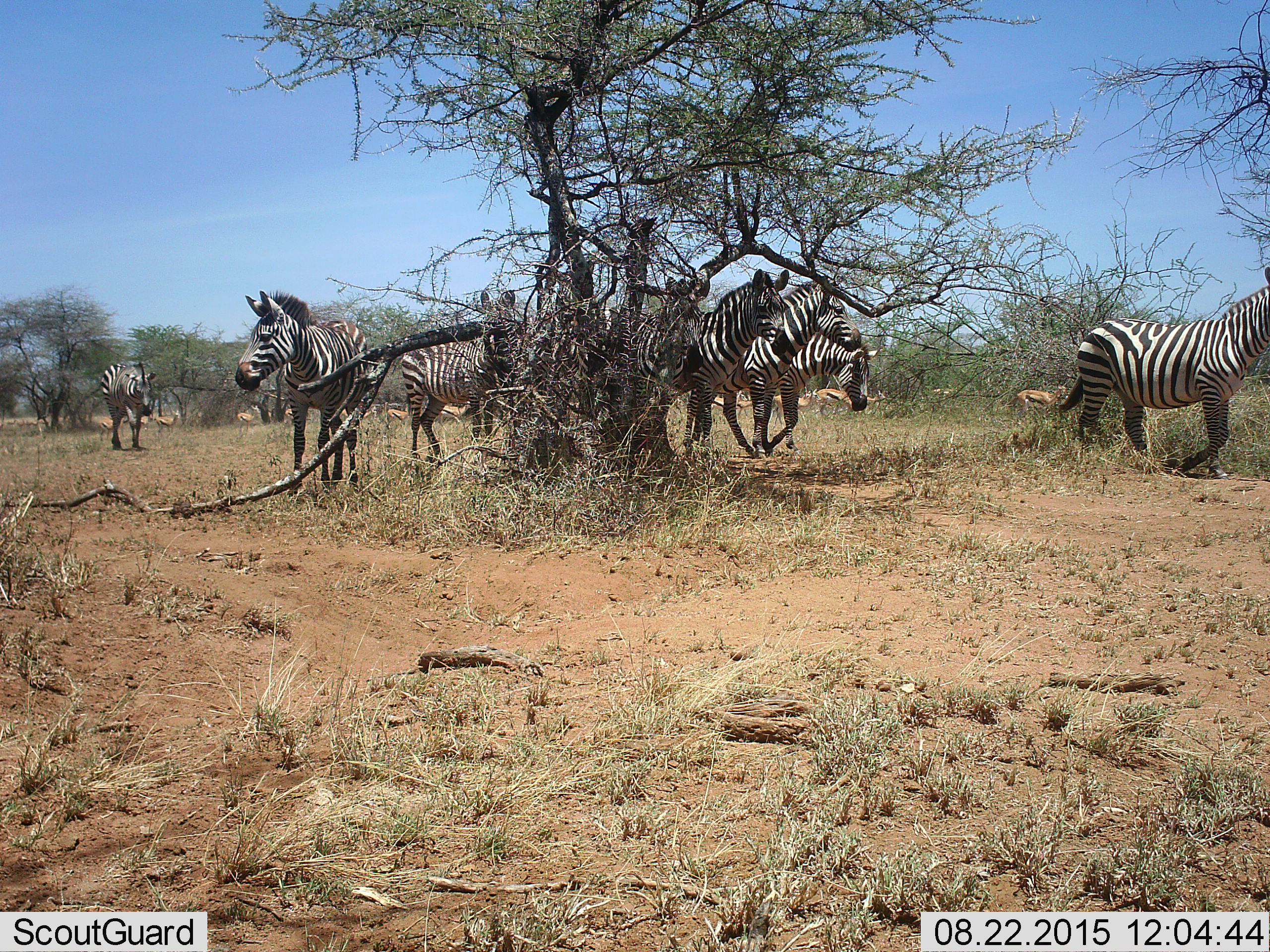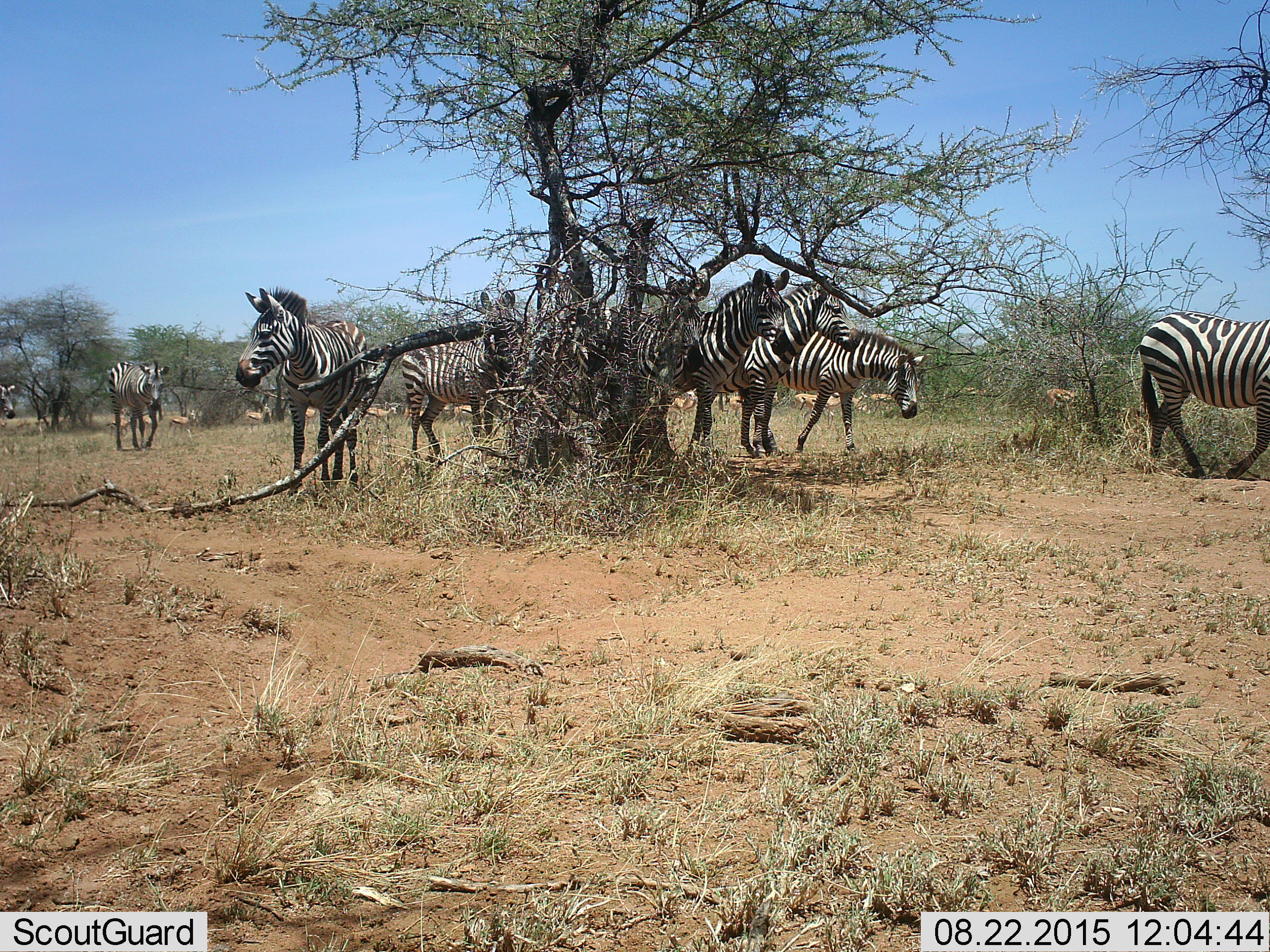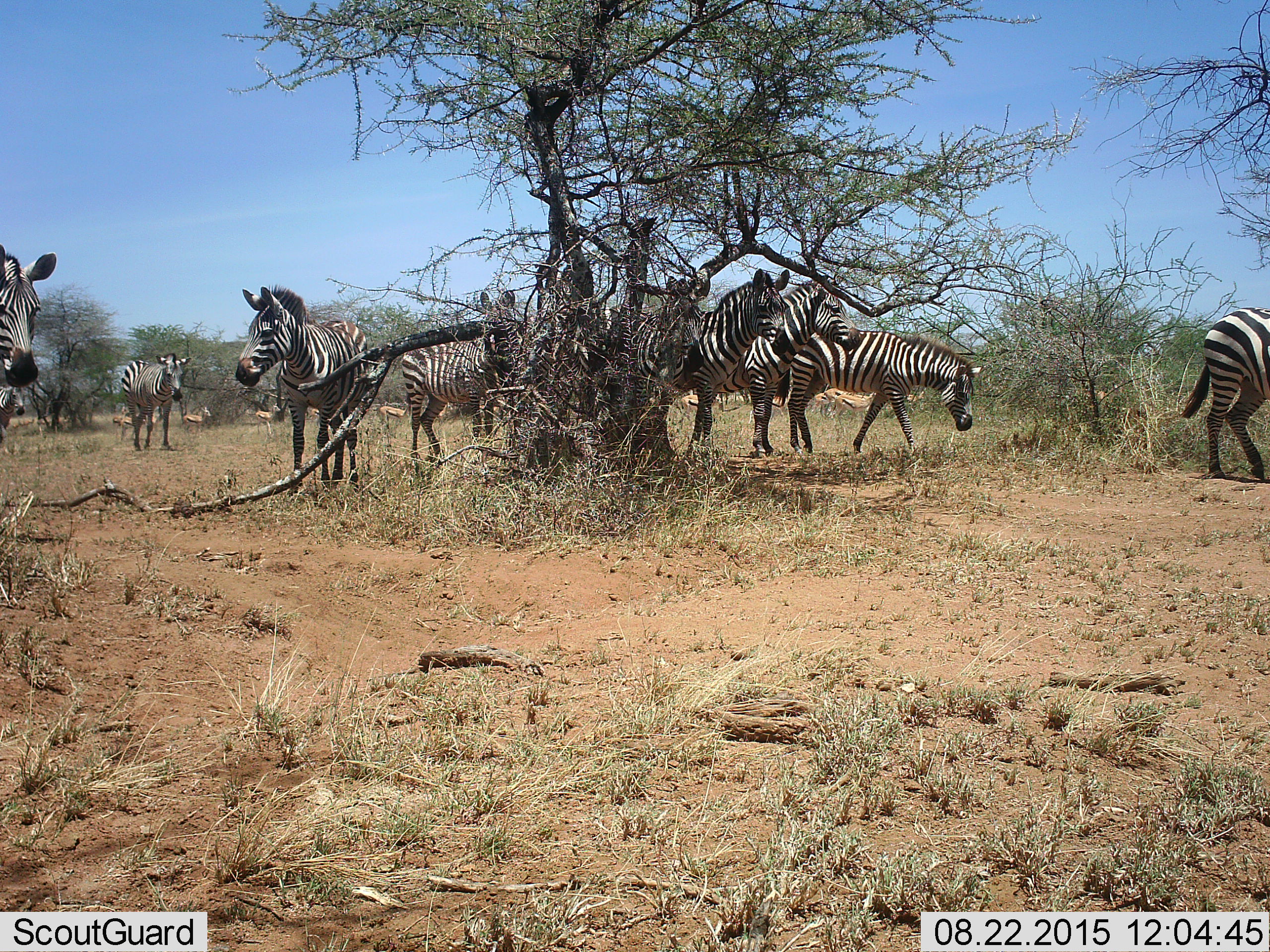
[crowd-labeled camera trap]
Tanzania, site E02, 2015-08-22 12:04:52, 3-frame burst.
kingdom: Animalia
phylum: Chordata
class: Mammalia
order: Artiodactyla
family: Bovidae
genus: Eudorcas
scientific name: Eudorcas thomsonii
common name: thomson's gazelle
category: gazellethomsons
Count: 11-50.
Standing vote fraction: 23%.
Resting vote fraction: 0%.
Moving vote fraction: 85%.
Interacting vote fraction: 8%.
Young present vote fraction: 8%.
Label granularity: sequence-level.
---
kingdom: Animalia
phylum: Chordata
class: Mammalia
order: Perissodactyla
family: Equidae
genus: Equus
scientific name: Equus quagga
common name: plains zebra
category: zebra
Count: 9.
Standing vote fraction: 60%.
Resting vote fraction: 0%.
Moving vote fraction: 100%.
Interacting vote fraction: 5%.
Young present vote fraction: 0%.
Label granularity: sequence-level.